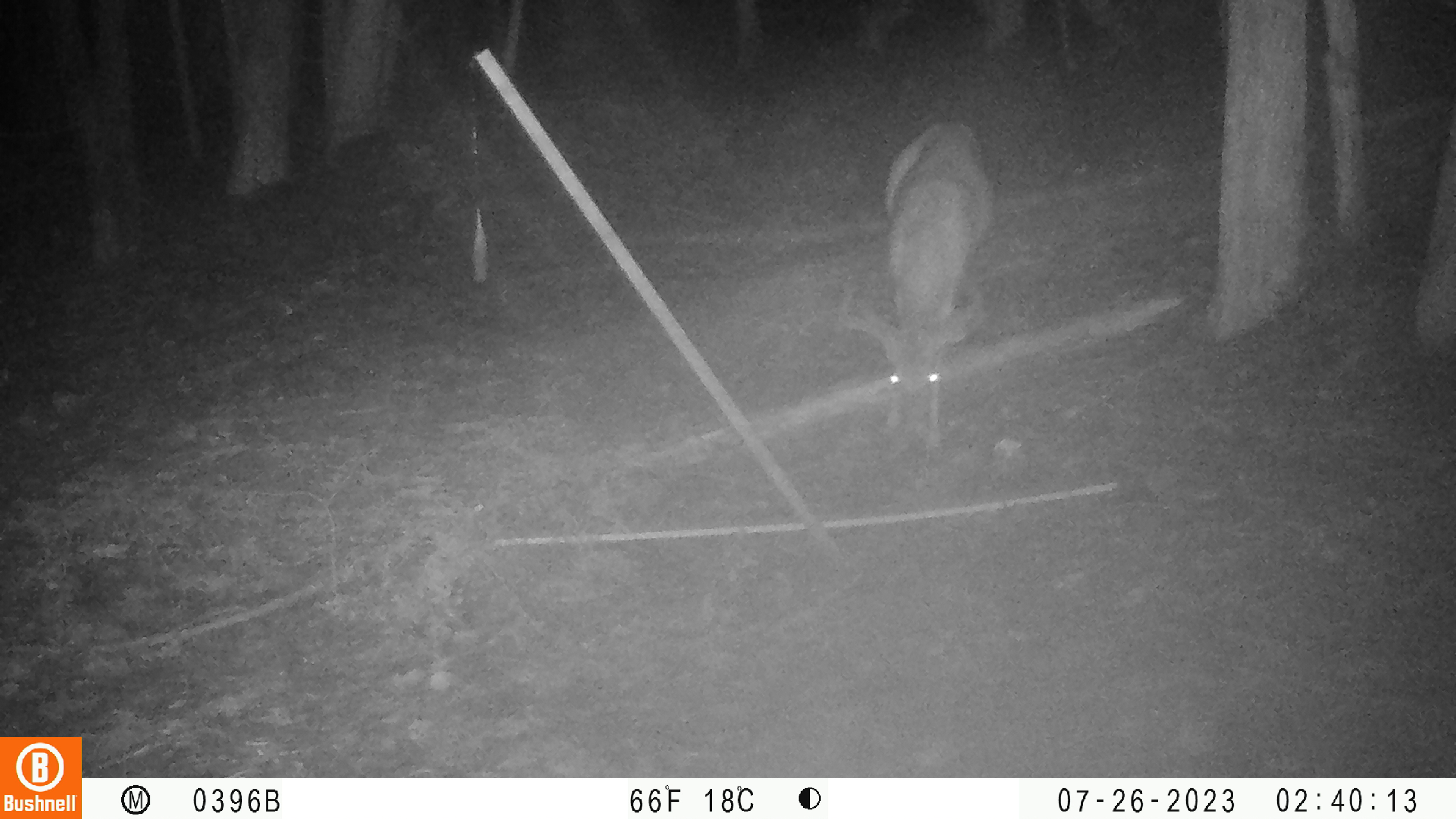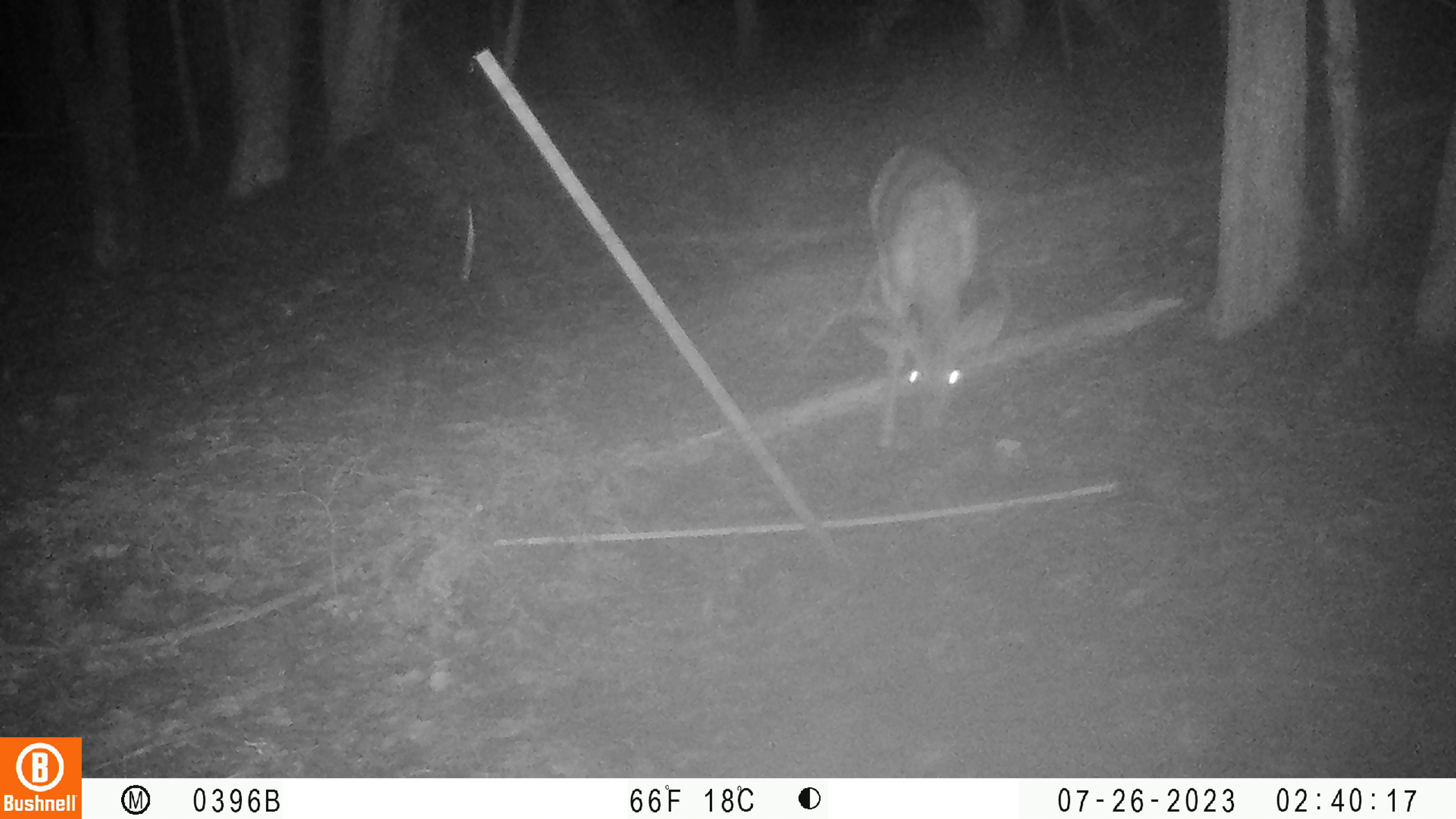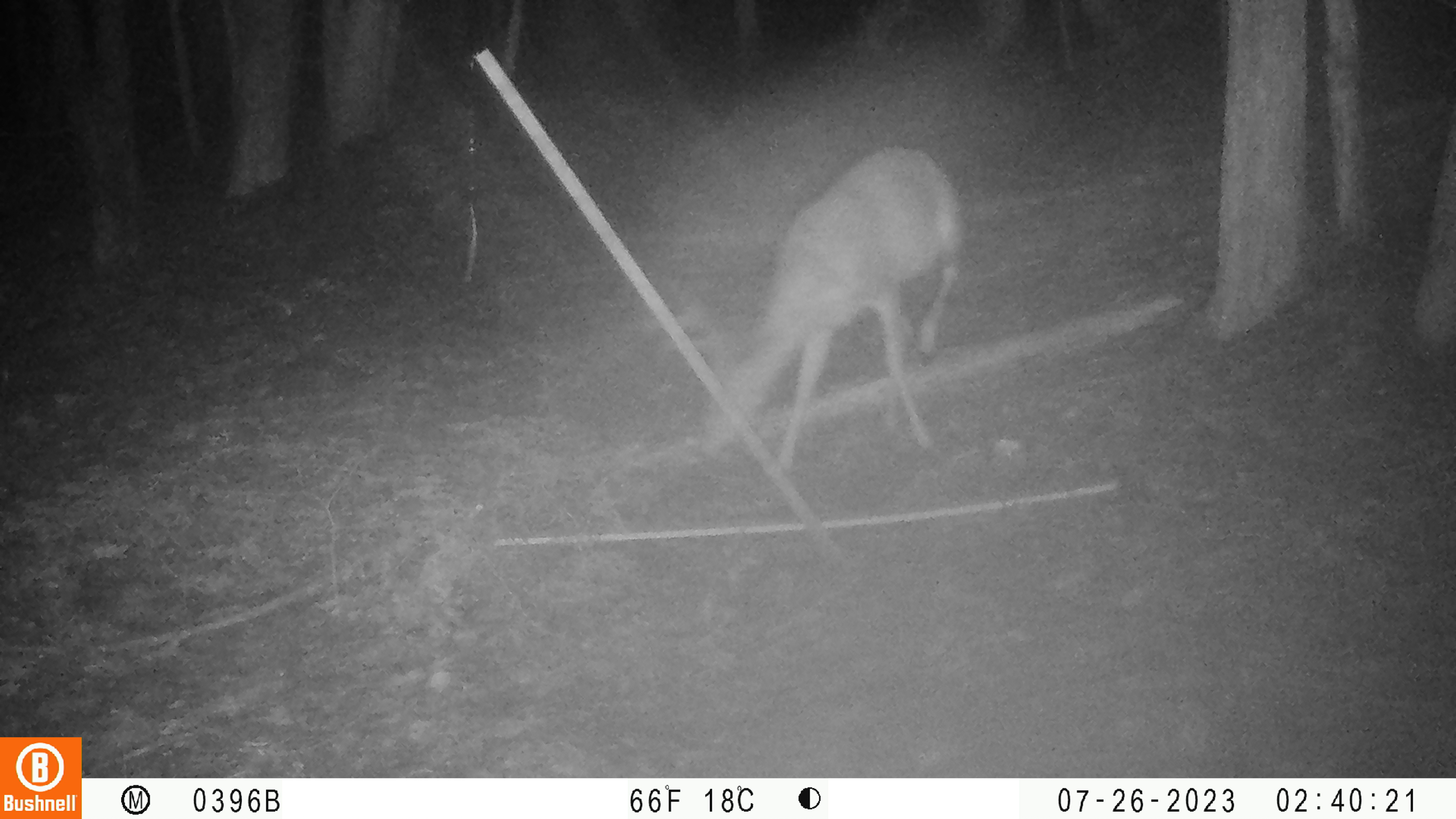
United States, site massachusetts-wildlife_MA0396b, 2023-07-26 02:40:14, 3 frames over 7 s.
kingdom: Animalia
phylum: Chordata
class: Mammalia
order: Artiodactyla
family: Cervidae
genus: Odocoileus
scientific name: Odocoileus virginianus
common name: white-tailed deer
White-tailed deer (Odocoileus virginianus).